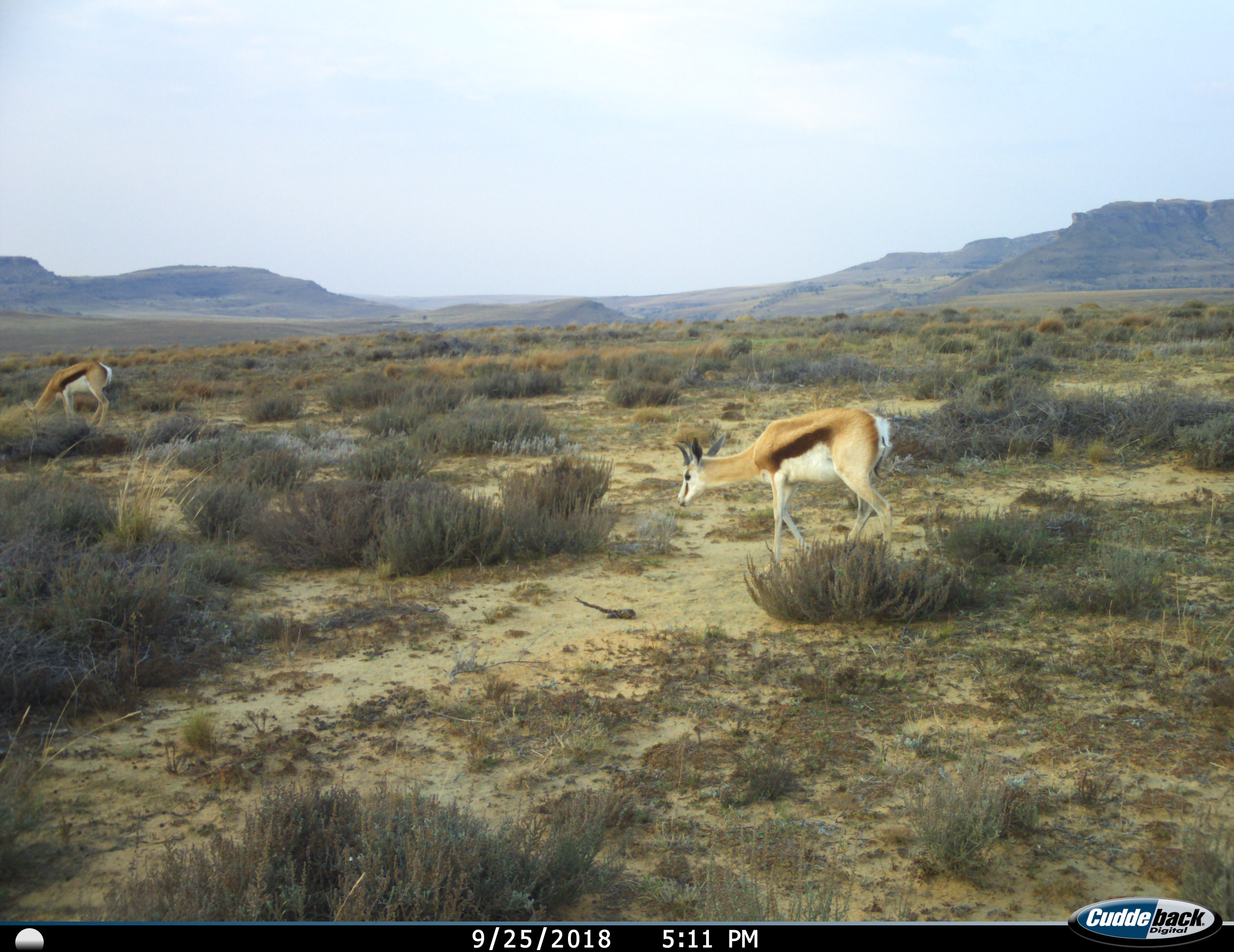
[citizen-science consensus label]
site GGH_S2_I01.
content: unidentified animal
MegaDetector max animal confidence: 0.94